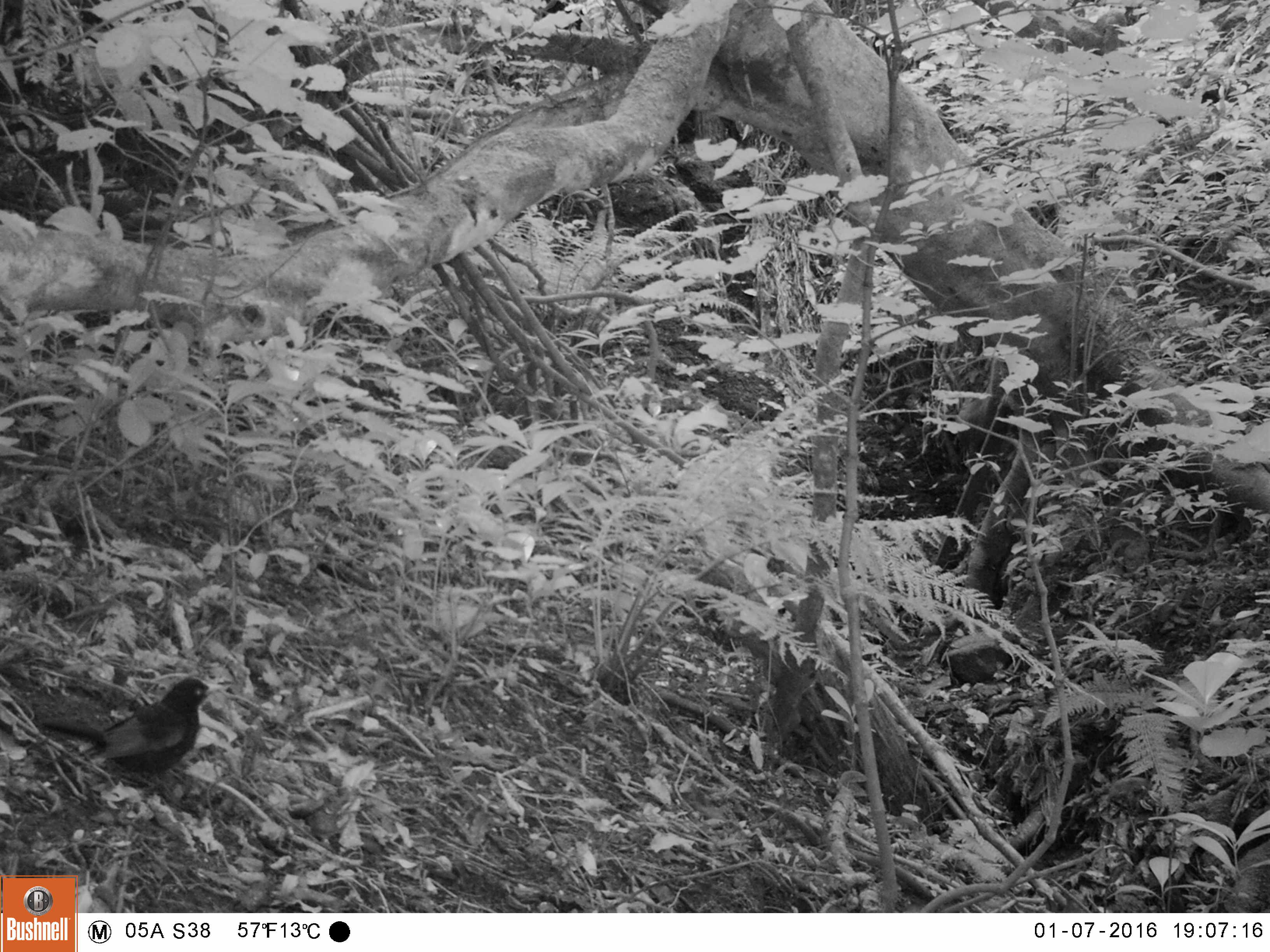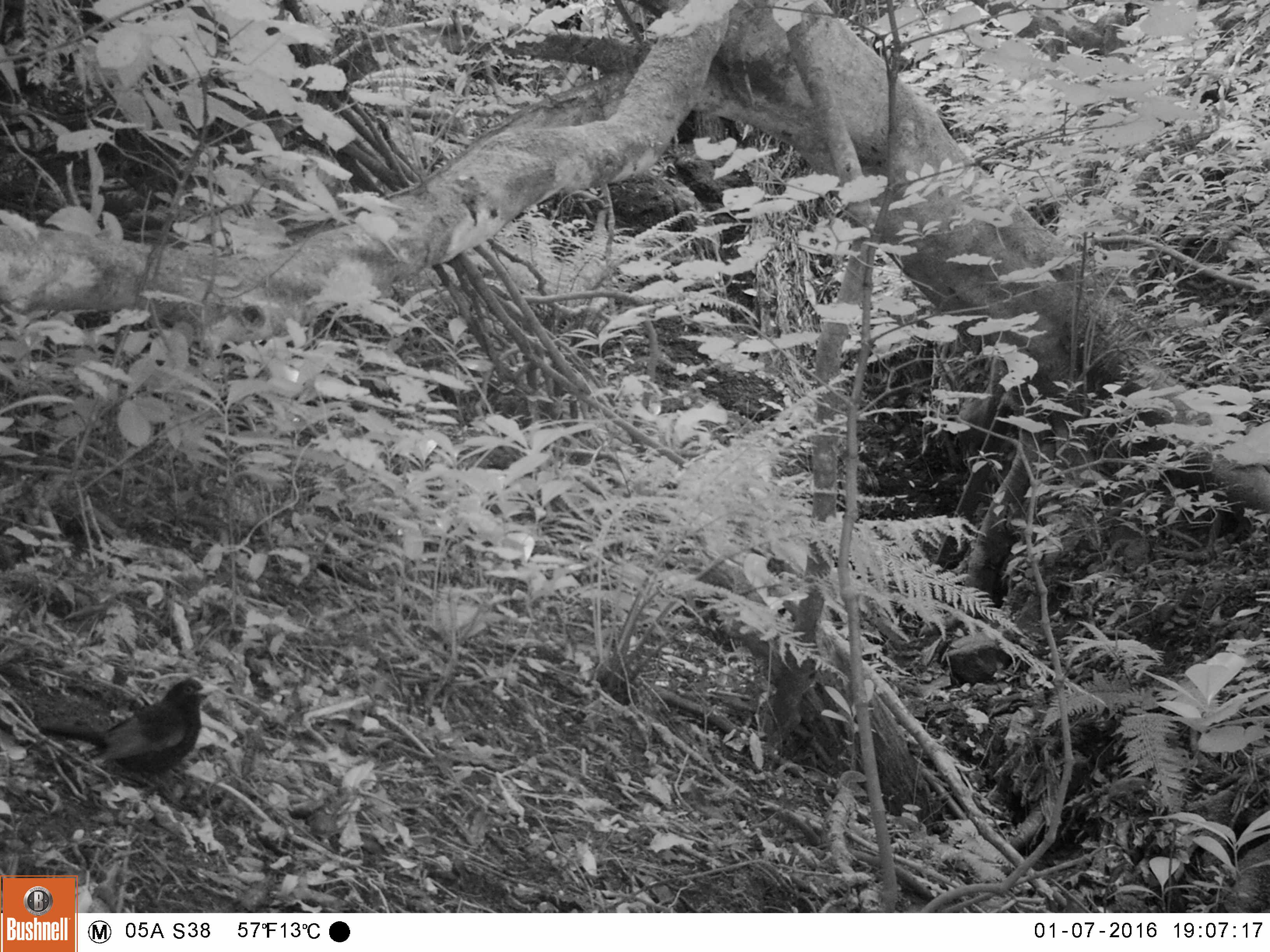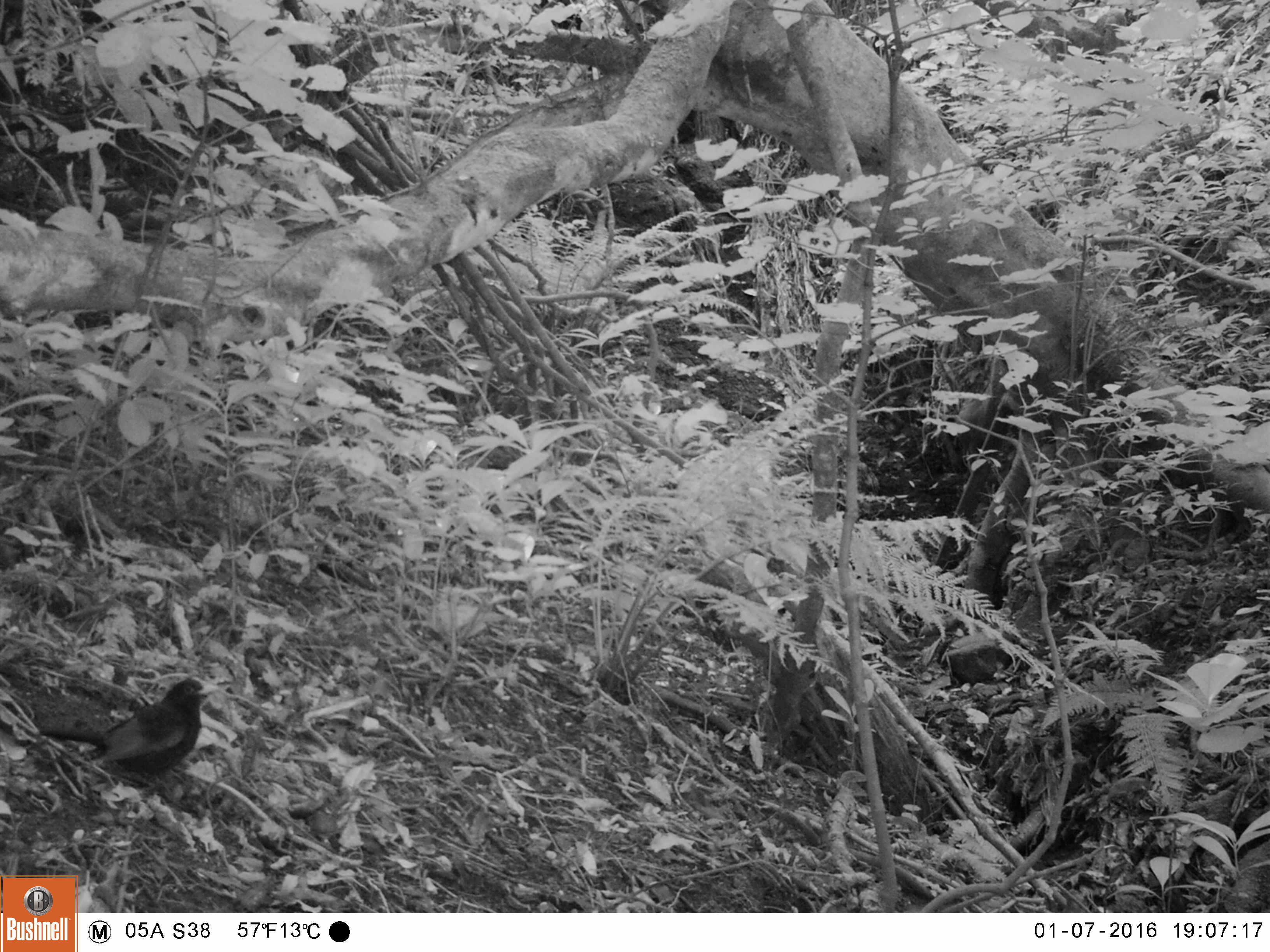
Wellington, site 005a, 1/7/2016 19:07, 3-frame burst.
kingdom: Animalia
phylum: Chordata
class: Aves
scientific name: Aves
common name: bird